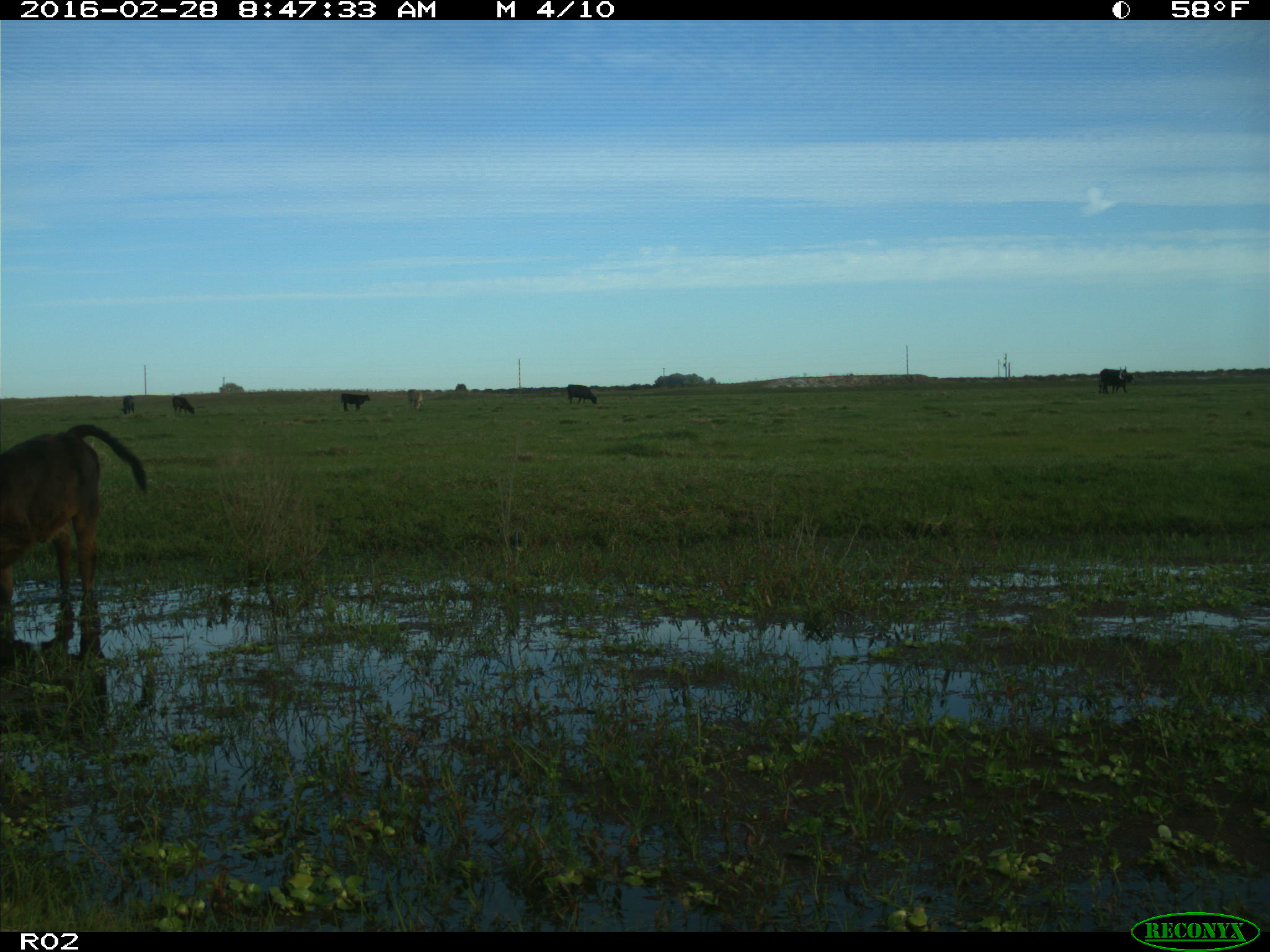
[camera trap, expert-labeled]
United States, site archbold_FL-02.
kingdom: Animalia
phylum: Chordata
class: Mammalia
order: Artiodactyla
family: Bovidae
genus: Bos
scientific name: Bos taurus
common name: domestic cow